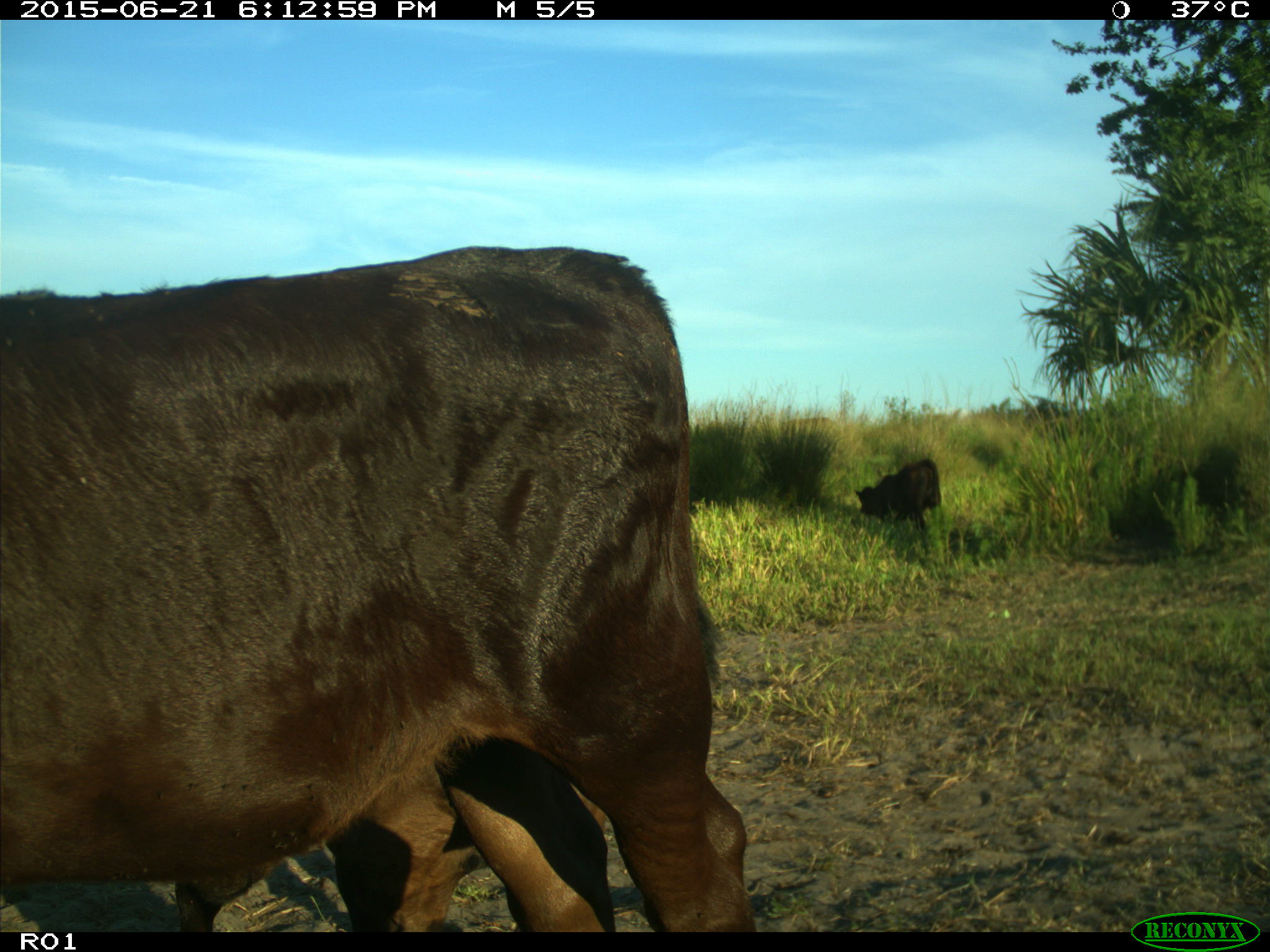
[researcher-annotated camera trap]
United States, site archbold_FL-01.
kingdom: Animalia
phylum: Chordata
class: Mammalia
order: Artiodactyla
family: Bovidae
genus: Bos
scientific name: Bos taurus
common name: domestic cow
Bos taurus (domestic cow).